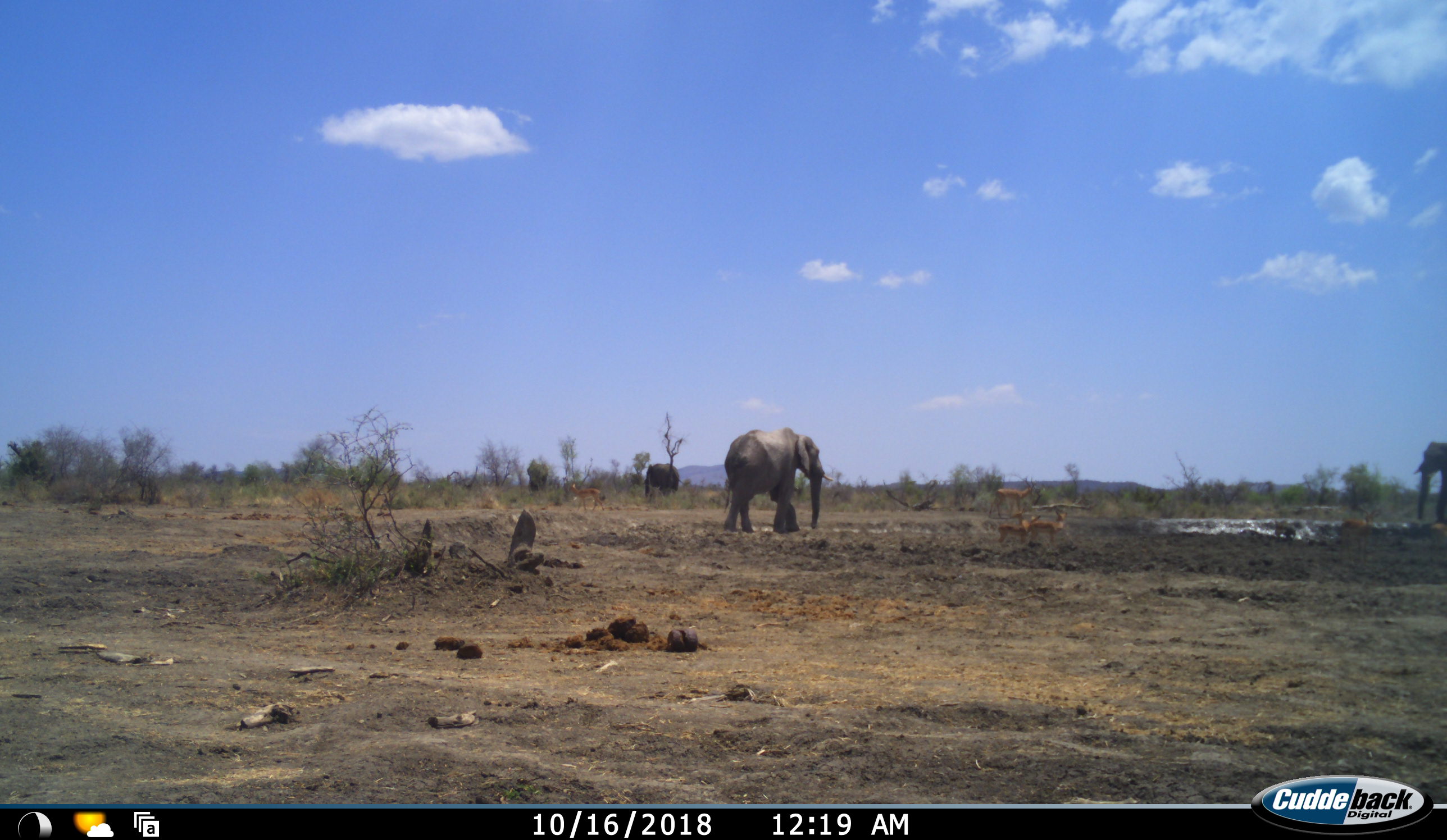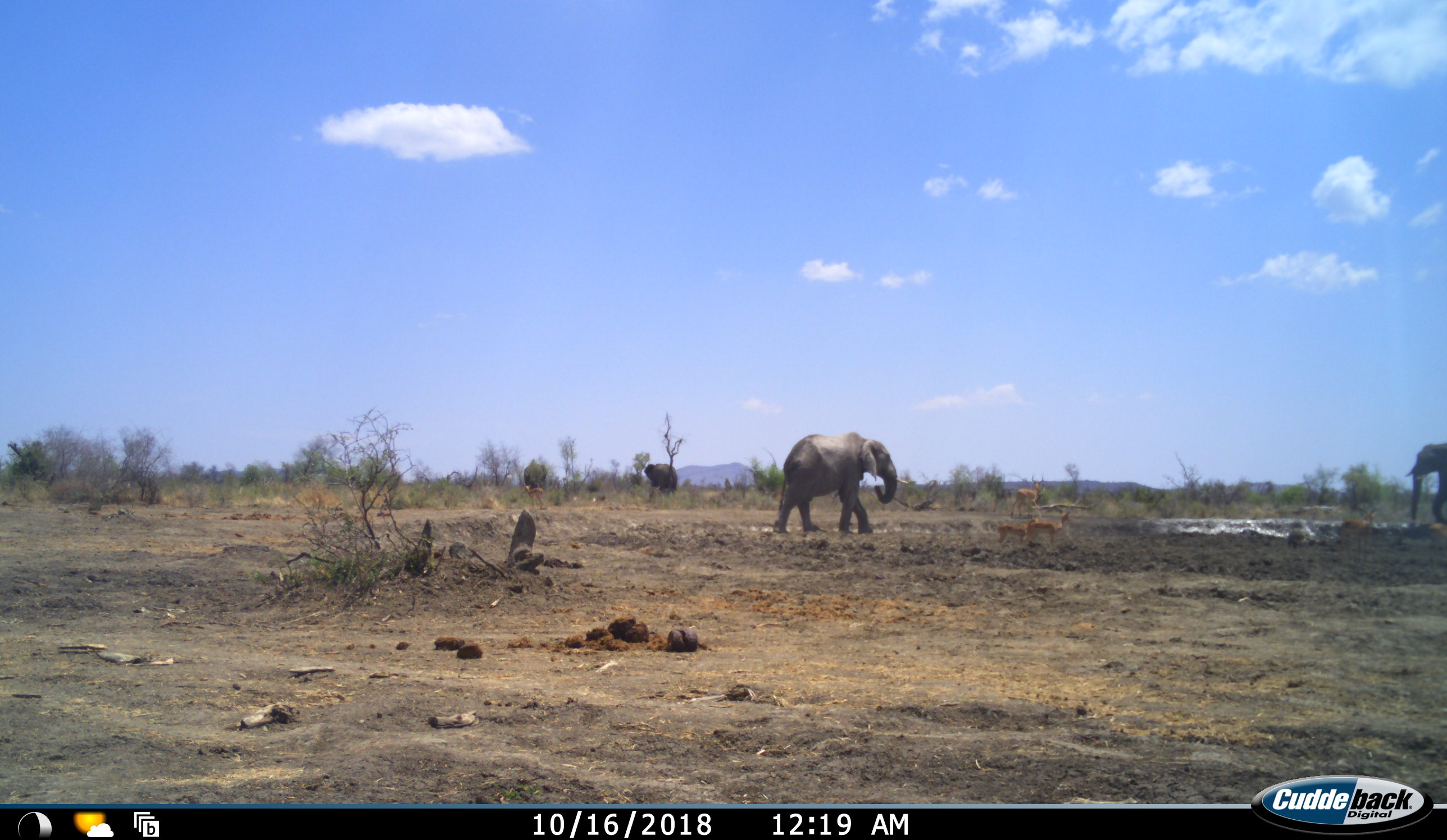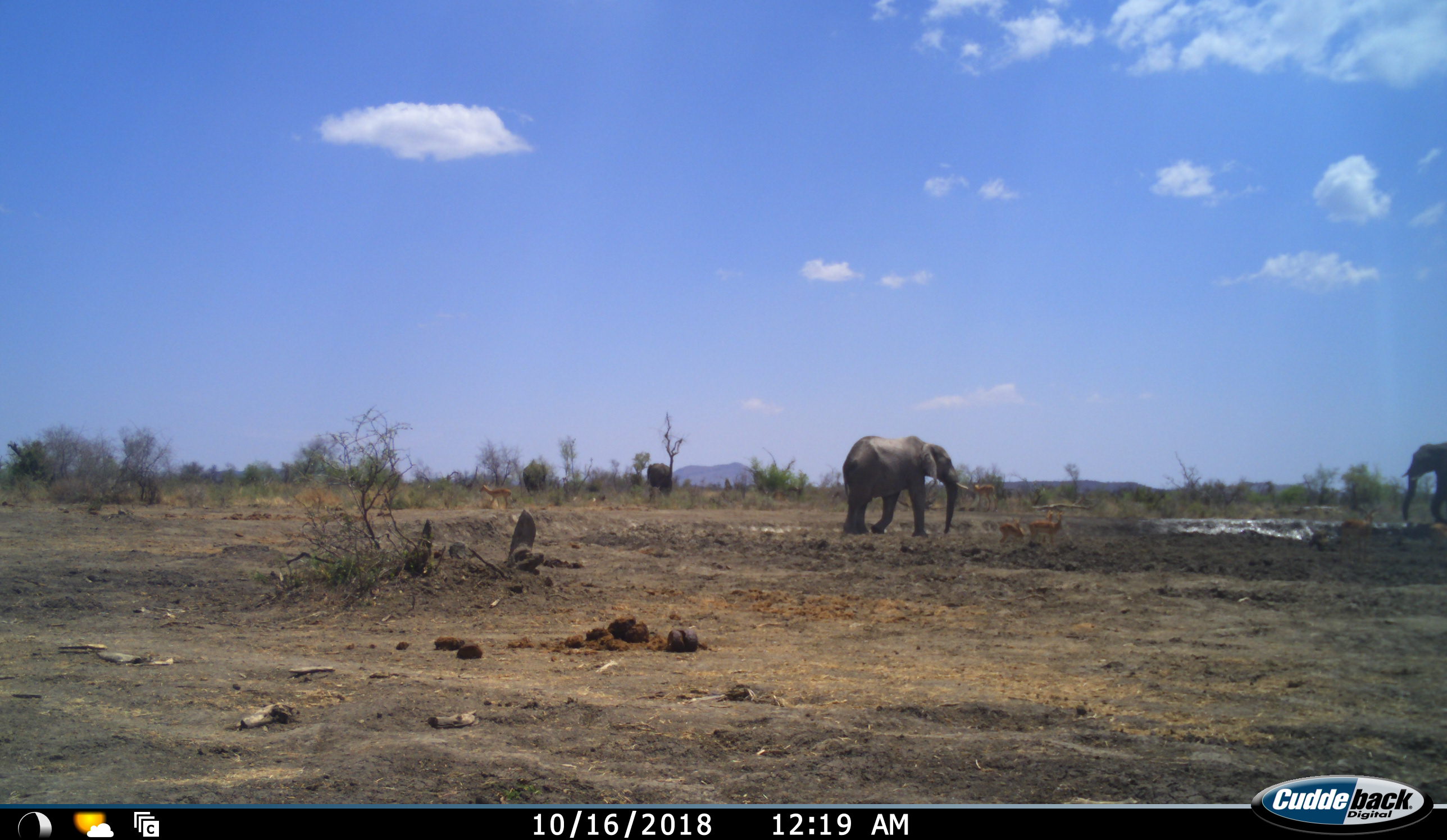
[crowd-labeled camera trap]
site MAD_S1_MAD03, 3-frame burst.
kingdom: Animalia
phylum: Chordata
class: Mammalia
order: Proboscidea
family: Elephantidae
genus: Loxodonta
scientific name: Loxodonta africana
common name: african bush elephant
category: elephant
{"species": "elephant (african bush elephant) (Loxodonta africana)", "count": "4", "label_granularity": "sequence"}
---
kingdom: Animalia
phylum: Chordata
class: Mammalia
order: Artiodactyla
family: Bovidae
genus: Aepyceros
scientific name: Aepyceros melampus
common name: impala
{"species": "impala (Aepyceros melampus)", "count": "5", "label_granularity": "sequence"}